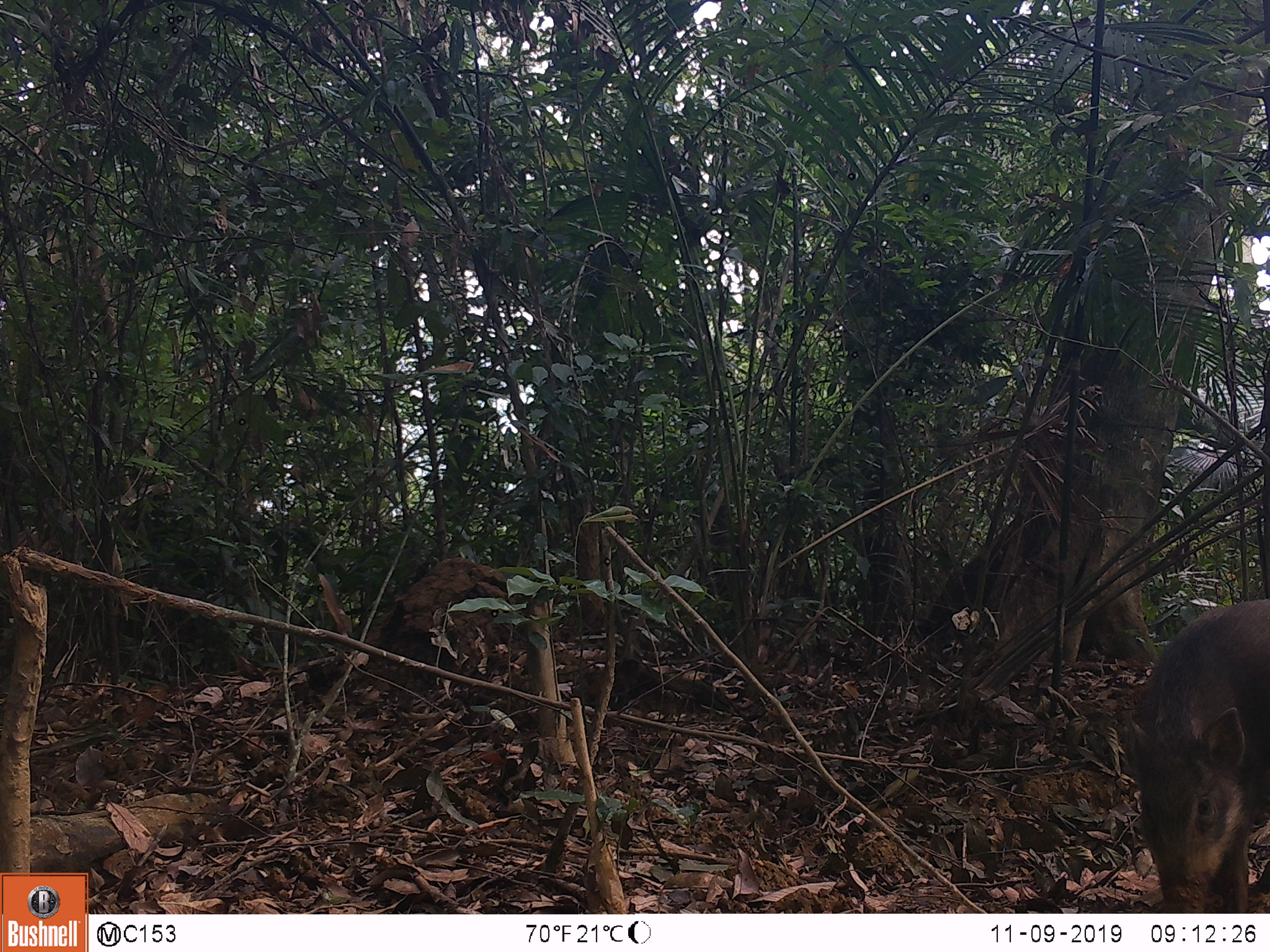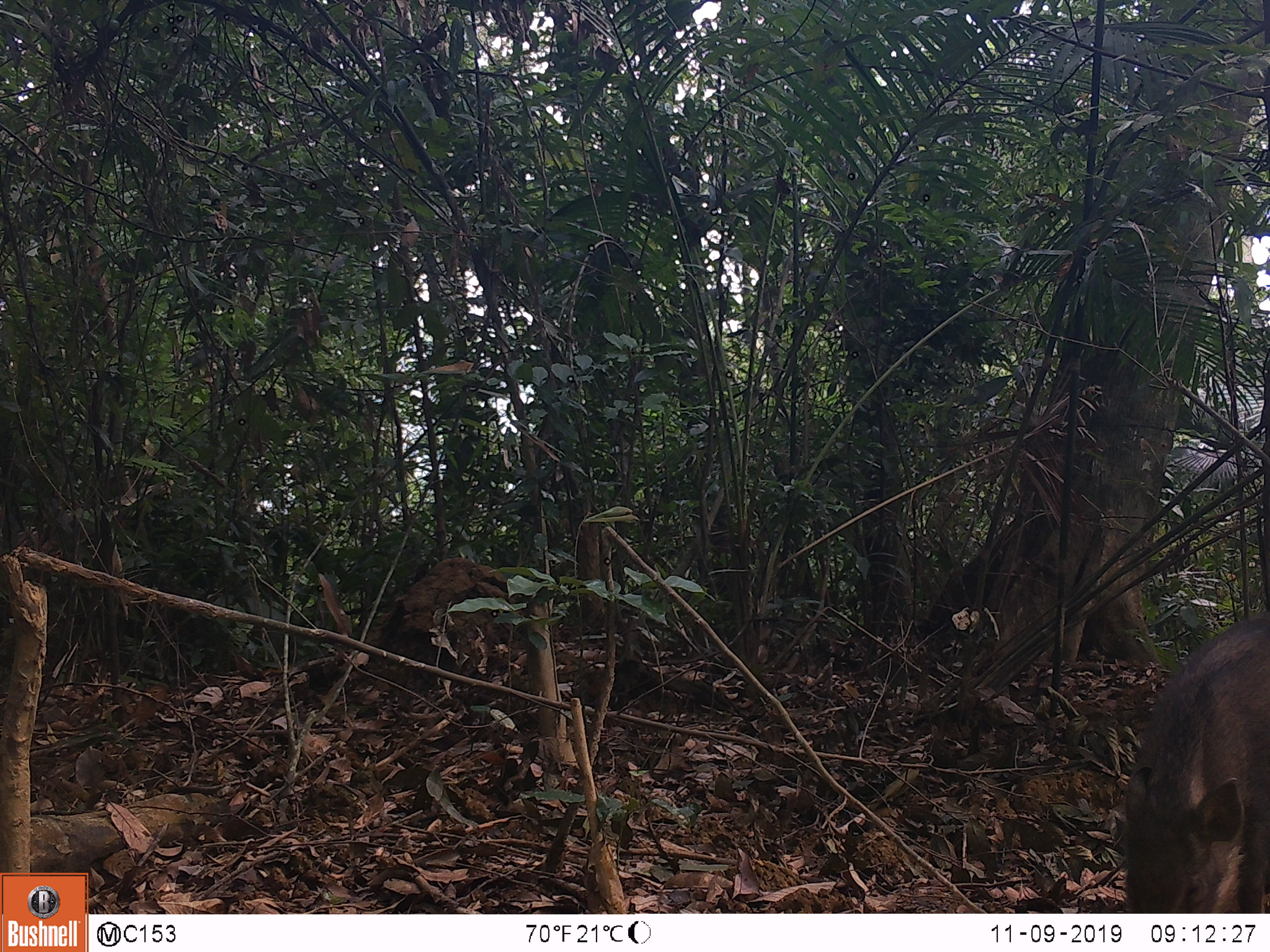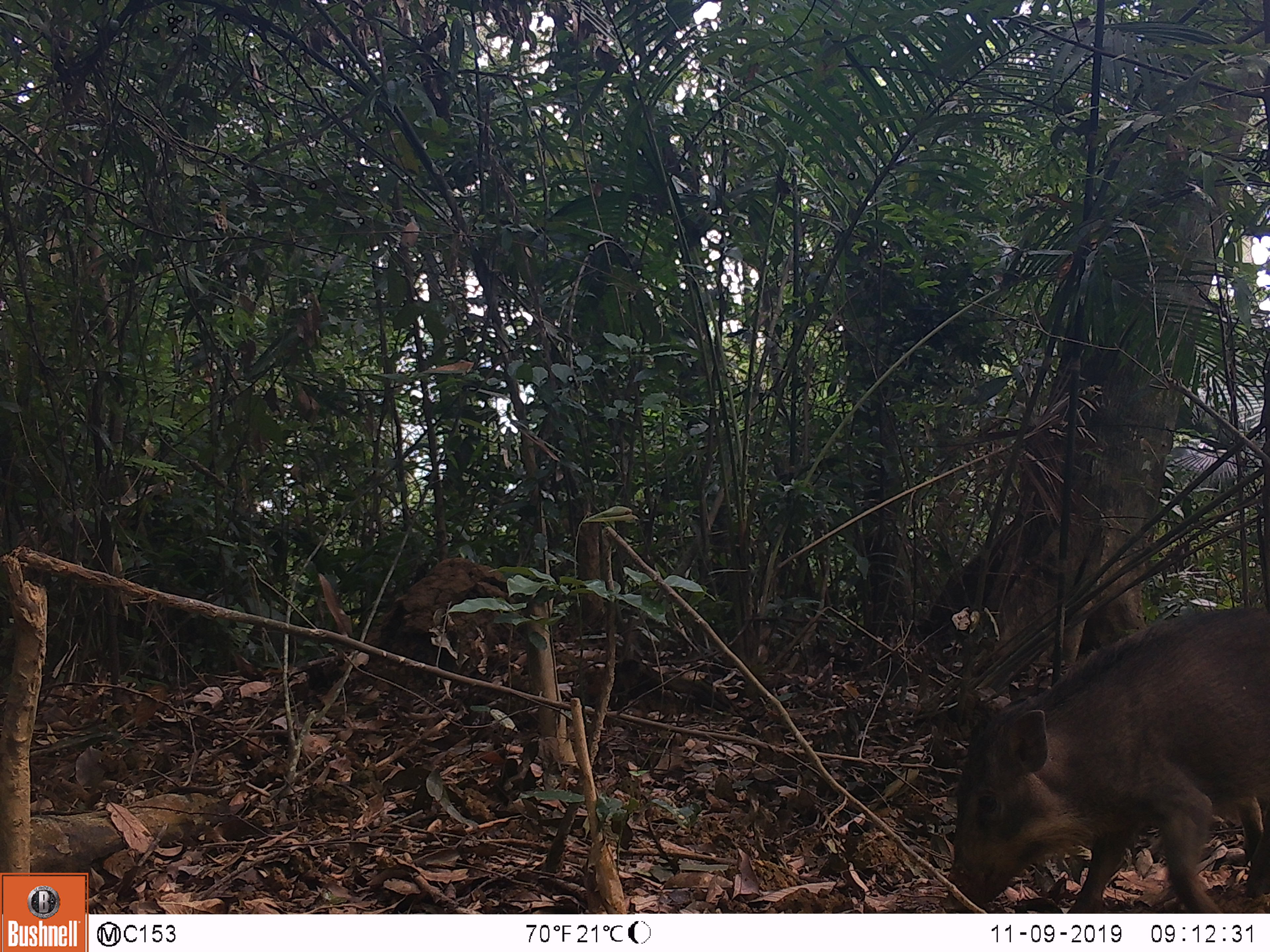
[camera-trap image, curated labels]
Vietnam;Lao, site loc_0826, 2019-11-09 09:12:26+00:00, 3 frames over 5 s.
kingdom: Animalia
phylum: Chordata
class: Mammalia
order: Artiodactyla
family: Suidae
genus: Sus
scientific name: Sus scrofa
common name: eurasian wild pig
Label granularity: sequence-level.